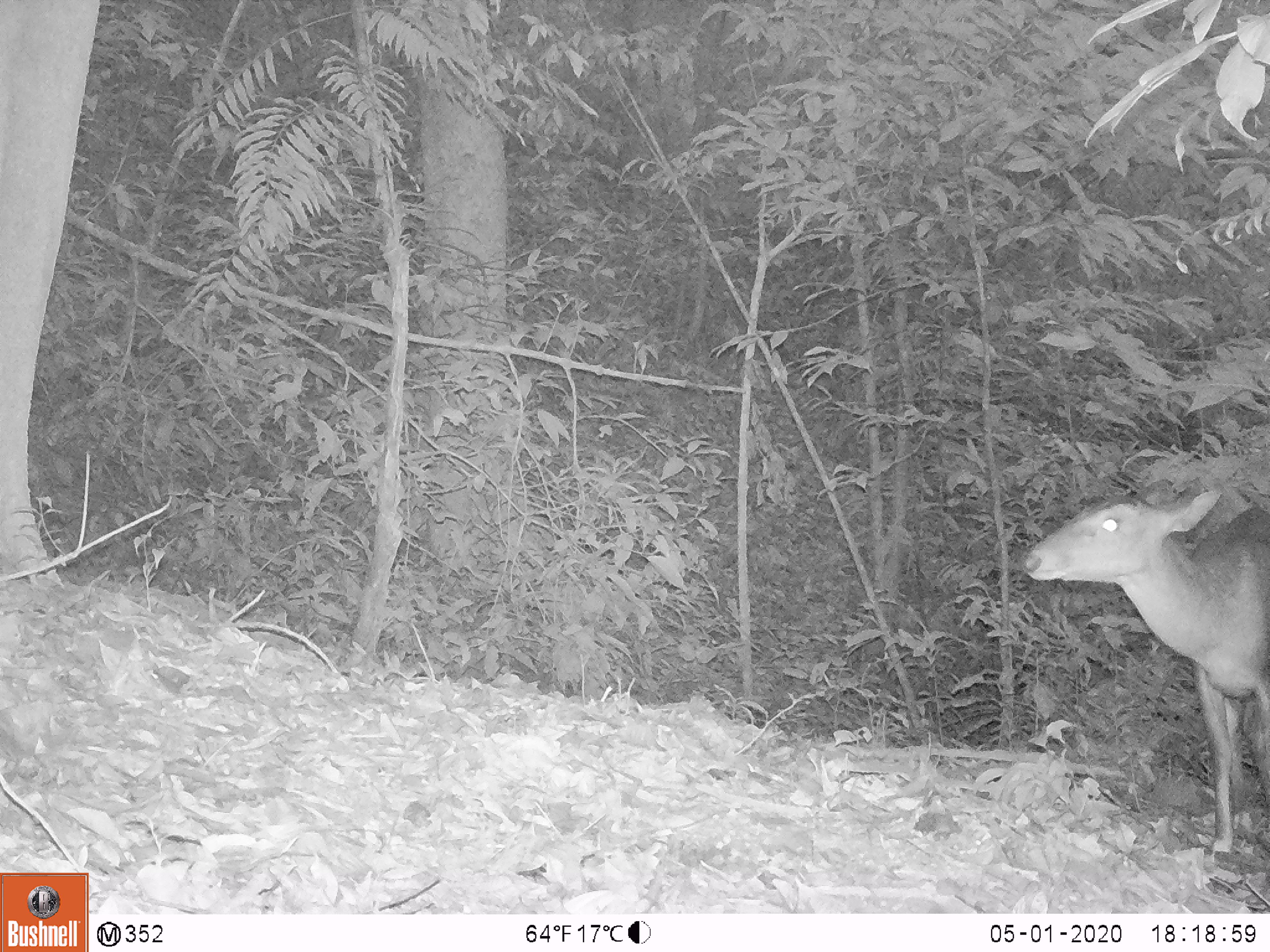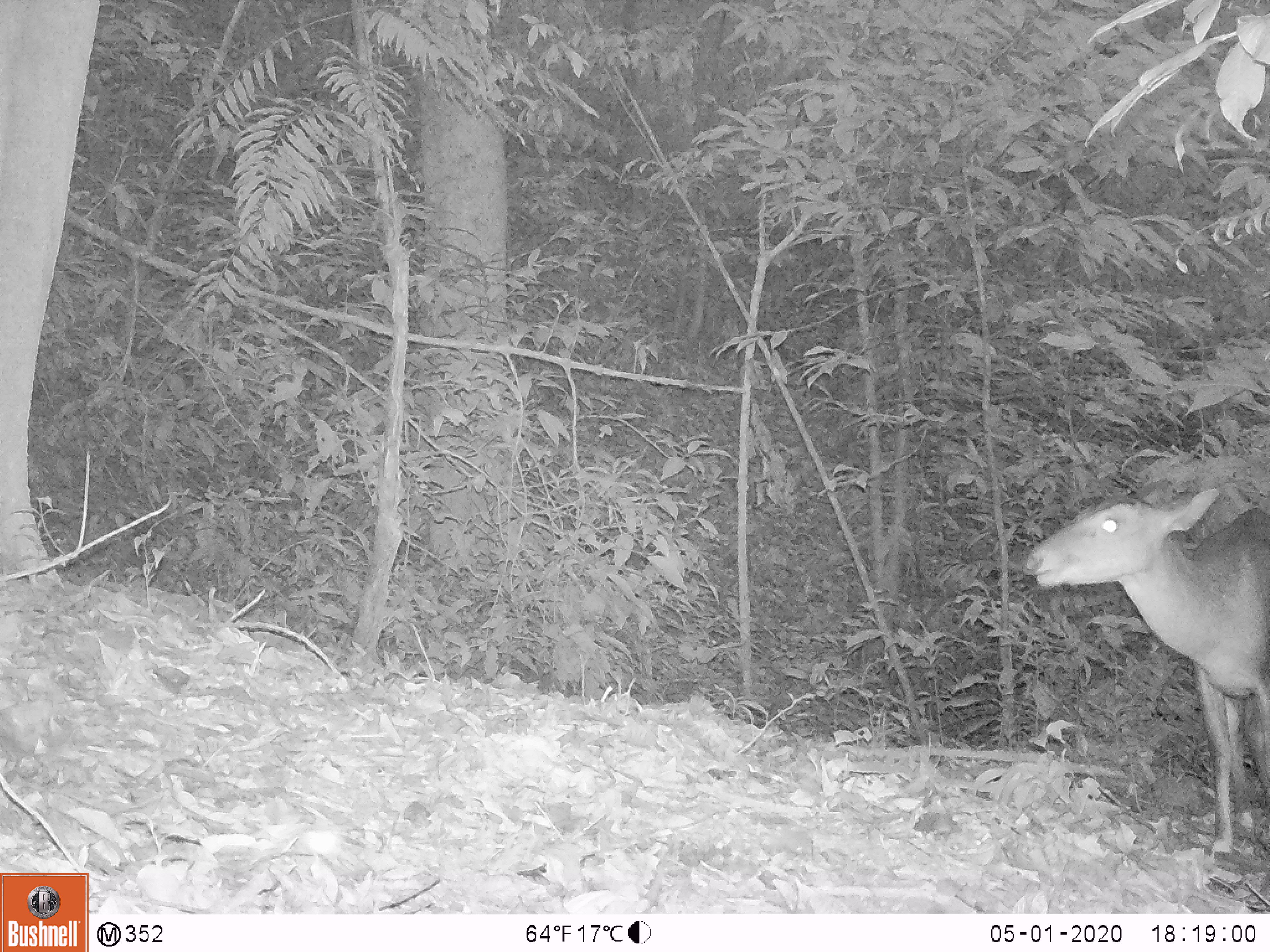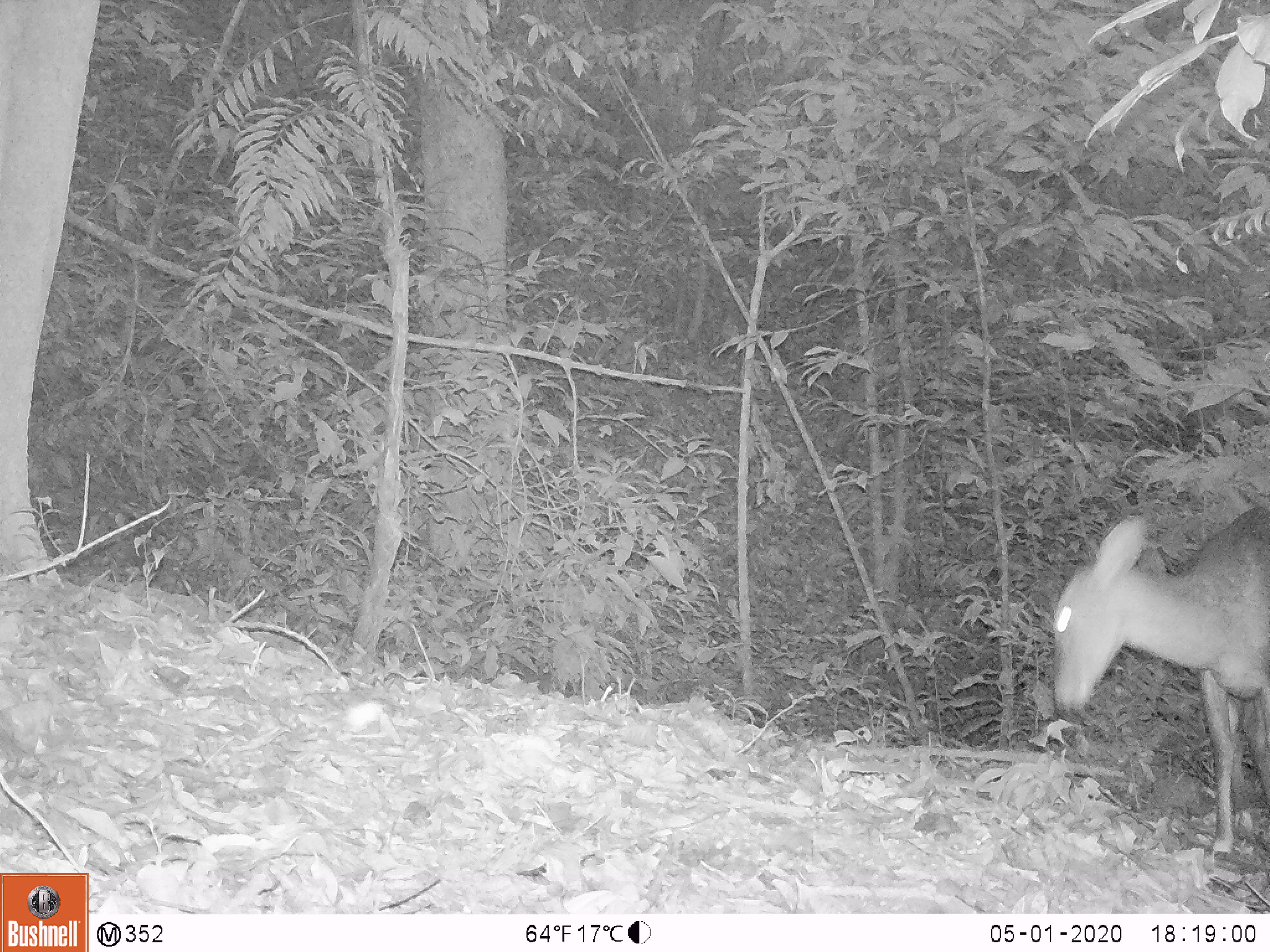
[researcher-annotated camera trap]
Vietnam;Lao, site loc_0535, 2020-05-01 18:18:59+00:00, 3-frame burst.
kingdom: Animalia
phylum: Chordata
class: Mammalia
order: Artiodactyla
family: Cervidae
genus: Muntiacus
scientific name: Muntiacus vuquangensis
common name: large-antlered muntjac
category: large antlered muntjac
Large antlered muntjac (large-antlered muntjac) (Muntiacus vuquangensis). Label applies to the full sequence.